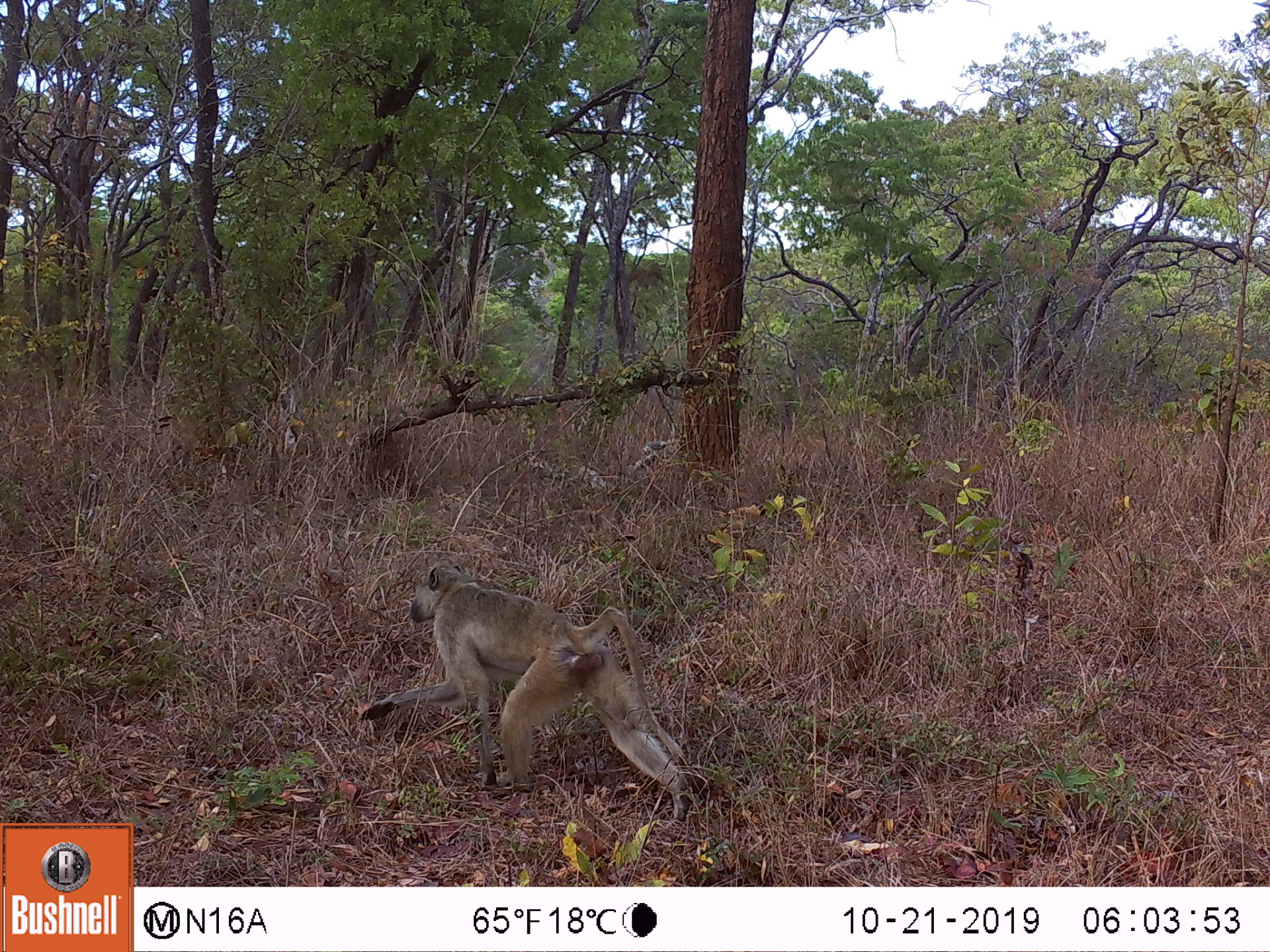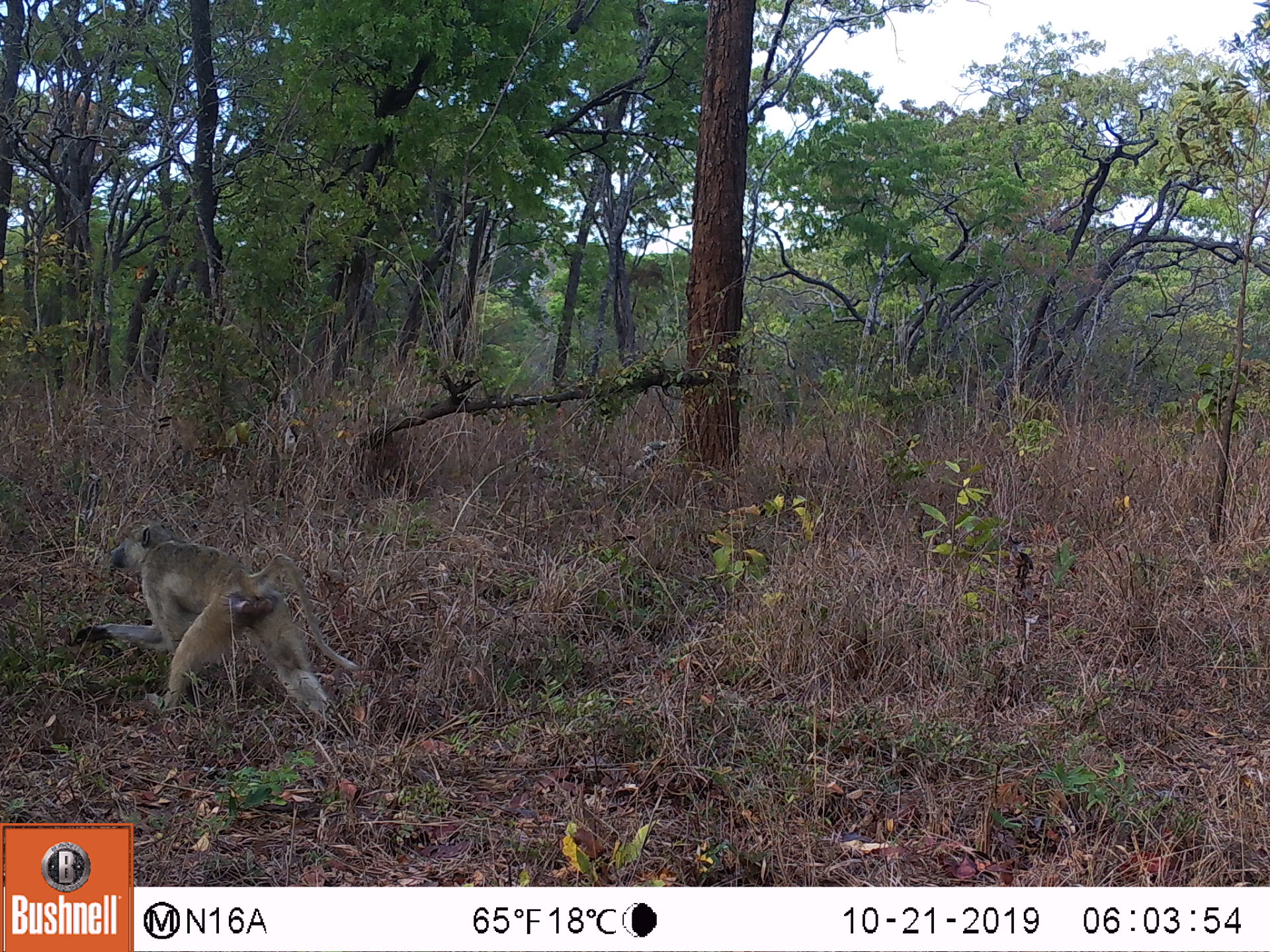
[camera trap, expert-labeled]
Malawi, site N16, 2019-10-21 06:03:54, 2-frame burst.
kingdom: Animalia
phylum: Chordata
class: Mammalia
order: Primates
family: Cercopithecidae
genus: Papio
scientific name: Papio cynocephalus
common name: yellow baboon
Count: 1.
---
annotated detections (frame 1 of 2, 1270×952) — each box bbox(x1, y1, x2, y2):
yellow baboon: bbox(356, 561, 695, 824)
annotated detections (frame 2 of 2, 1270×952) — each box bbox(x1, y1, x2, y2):
yellow baboon: bbox(73, 519, 357, 715)